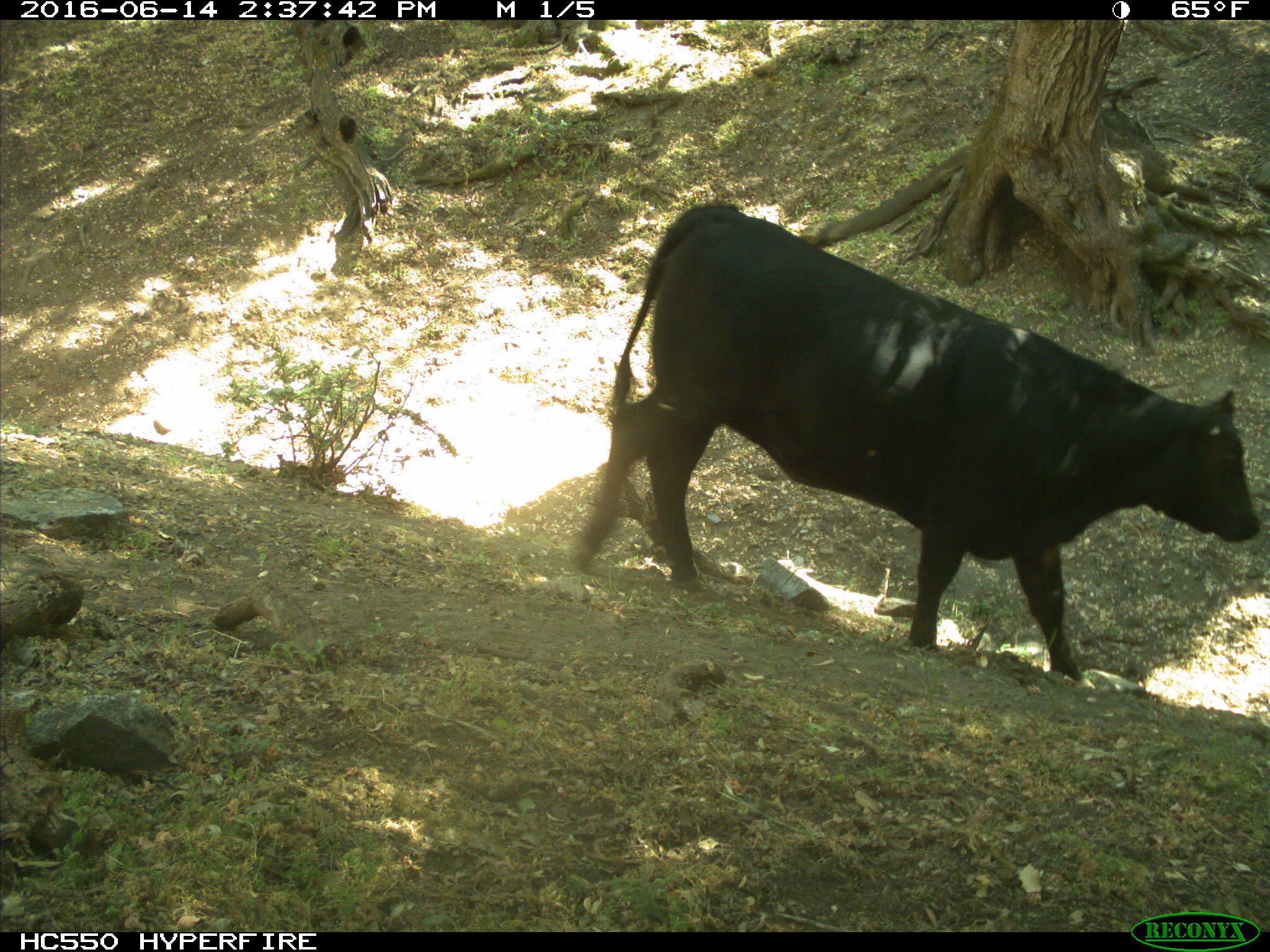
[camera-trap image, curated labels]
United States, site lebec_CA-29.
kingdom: Animalia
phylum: Chordata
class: Mammalia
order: Artiodactyla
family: Bovidae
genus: Bos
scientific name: Bos taurus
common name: domestic cow